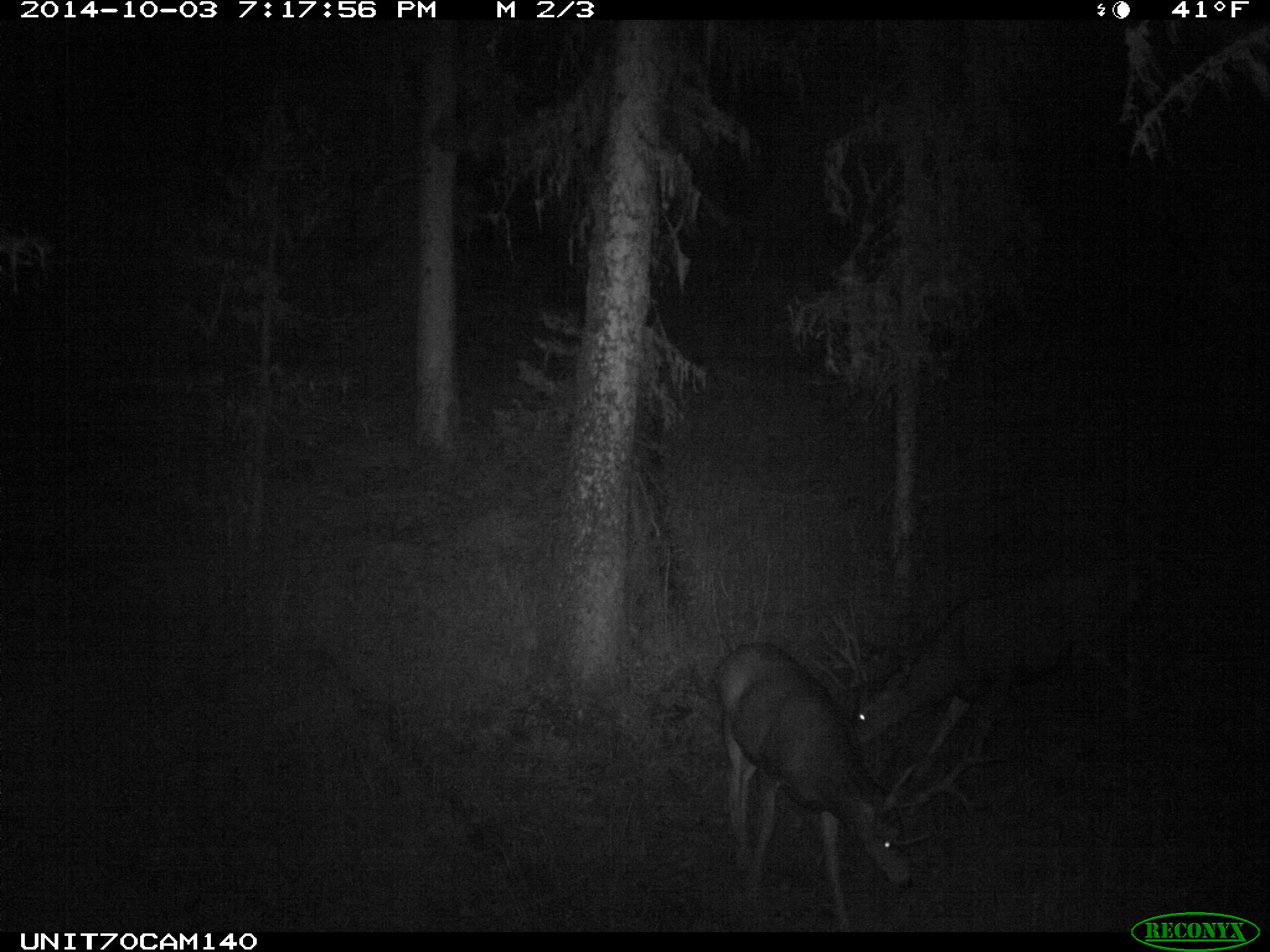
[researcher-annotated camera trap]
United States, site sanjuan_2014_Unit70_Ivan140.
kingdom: Animalia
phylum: Chordata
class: Mammalia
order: Artiodactyla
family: Cervidae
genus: Odocoileus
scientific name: Odocoileus hemionus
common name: mule deer